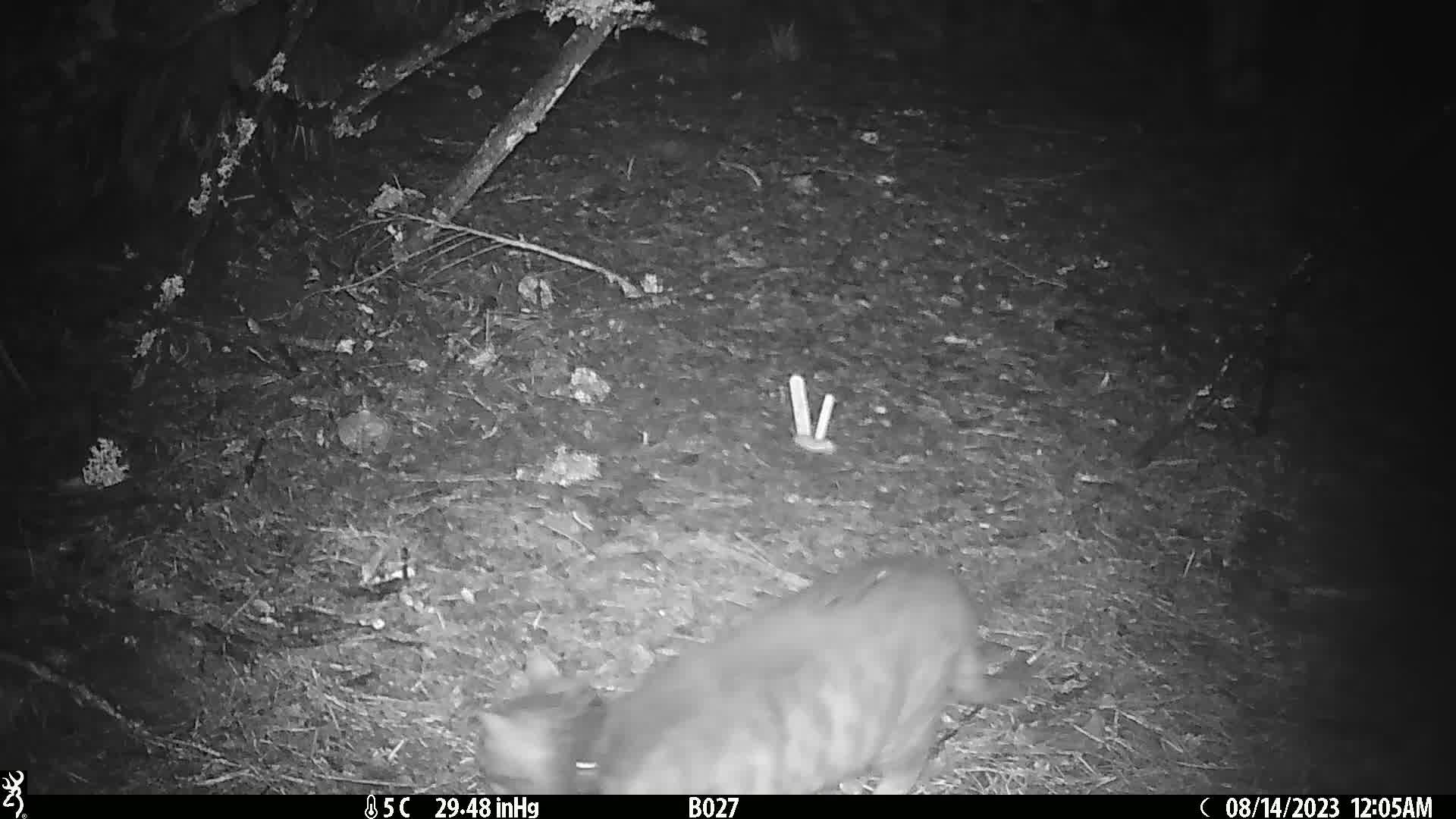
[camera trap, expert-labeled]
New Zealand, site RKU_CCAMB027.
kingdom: Animalia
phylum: Chordata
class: Mammalia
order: Carnivora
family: Felidae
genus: Felis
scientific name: Felis catus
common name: domestic cat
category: cat